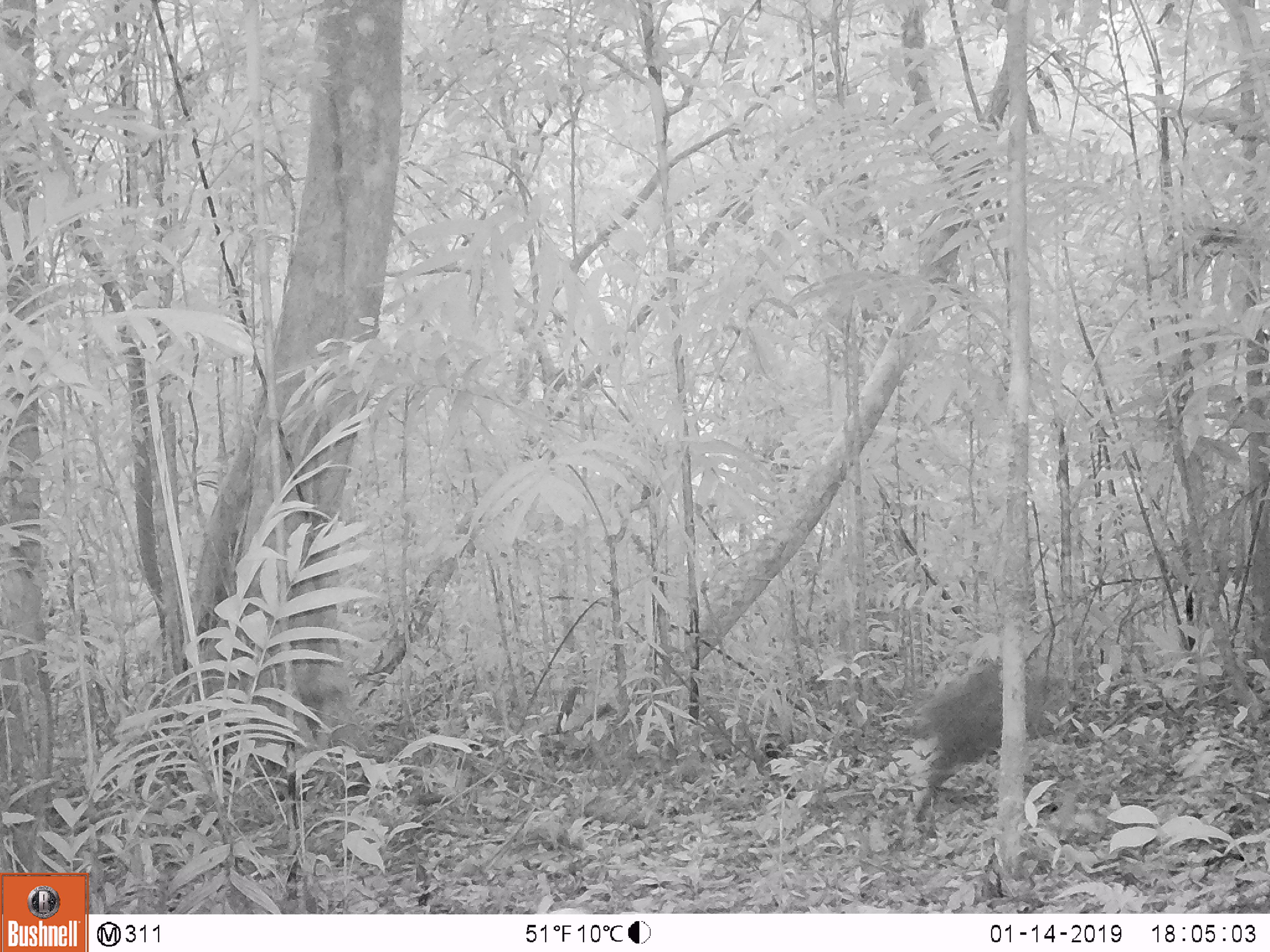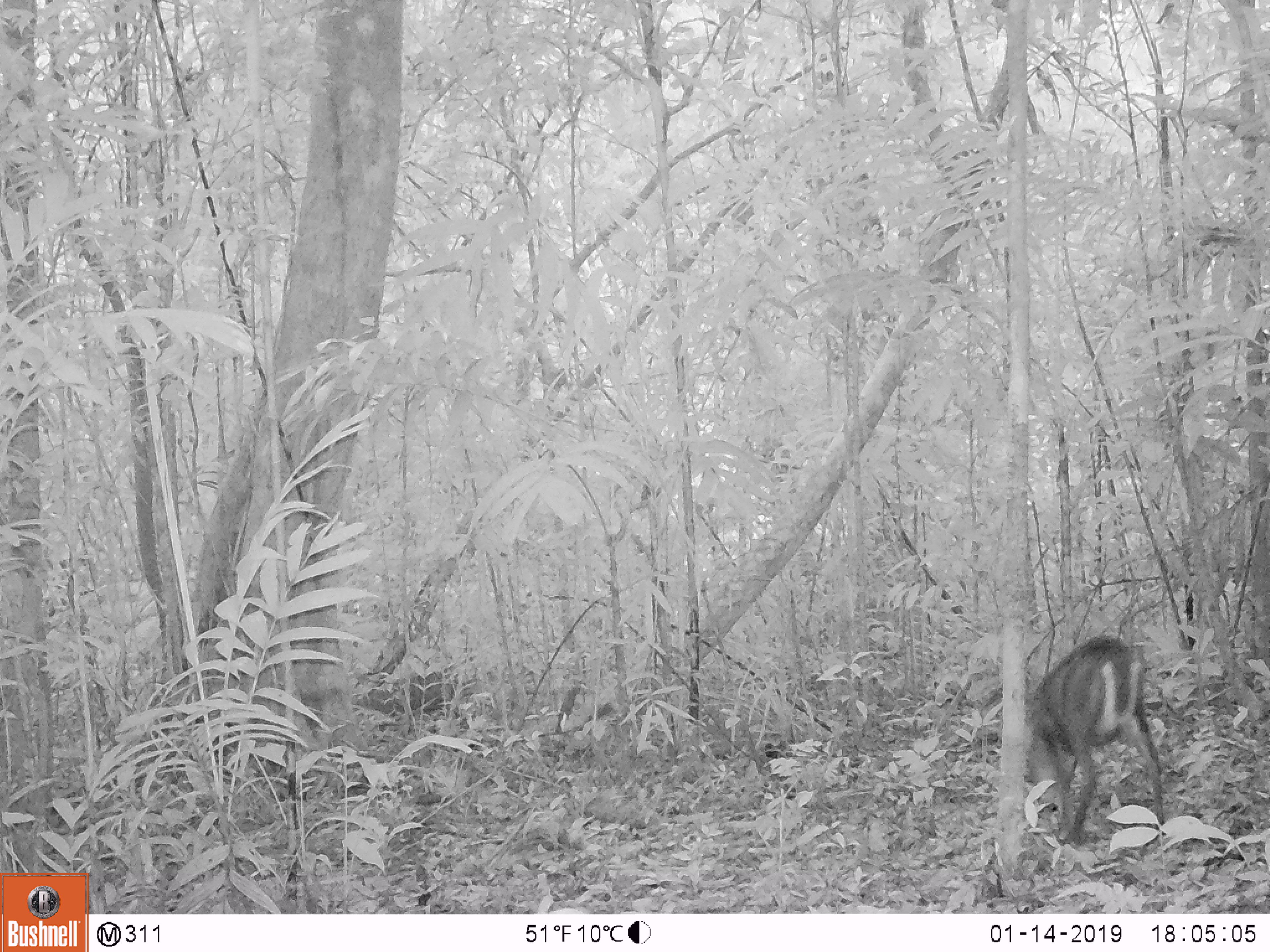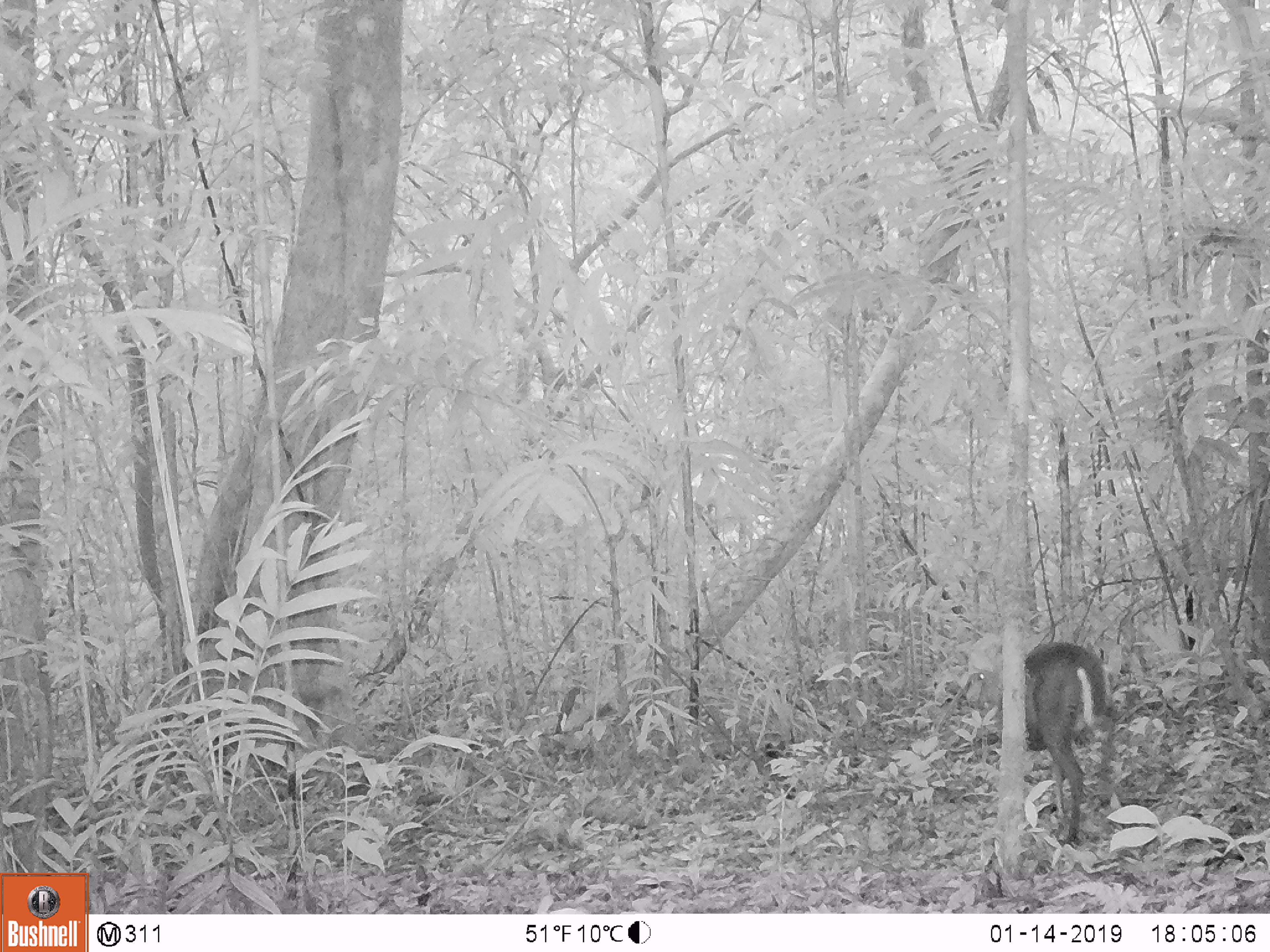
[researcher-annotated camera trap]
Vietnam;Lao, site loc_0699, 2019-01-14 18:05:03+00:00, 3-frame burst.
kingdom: Animalia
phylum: Chordata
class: Mammalia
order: Artiodactyla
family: Cervidae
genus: Muntiacus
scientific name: Muntiacus rooseveltorum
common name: roosevelt's muntjac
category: roosevelts muntjac group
Roosevelts muntjac group (roosevelt's muntjac) (Muntiacus rooseveltorum). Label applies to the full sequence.